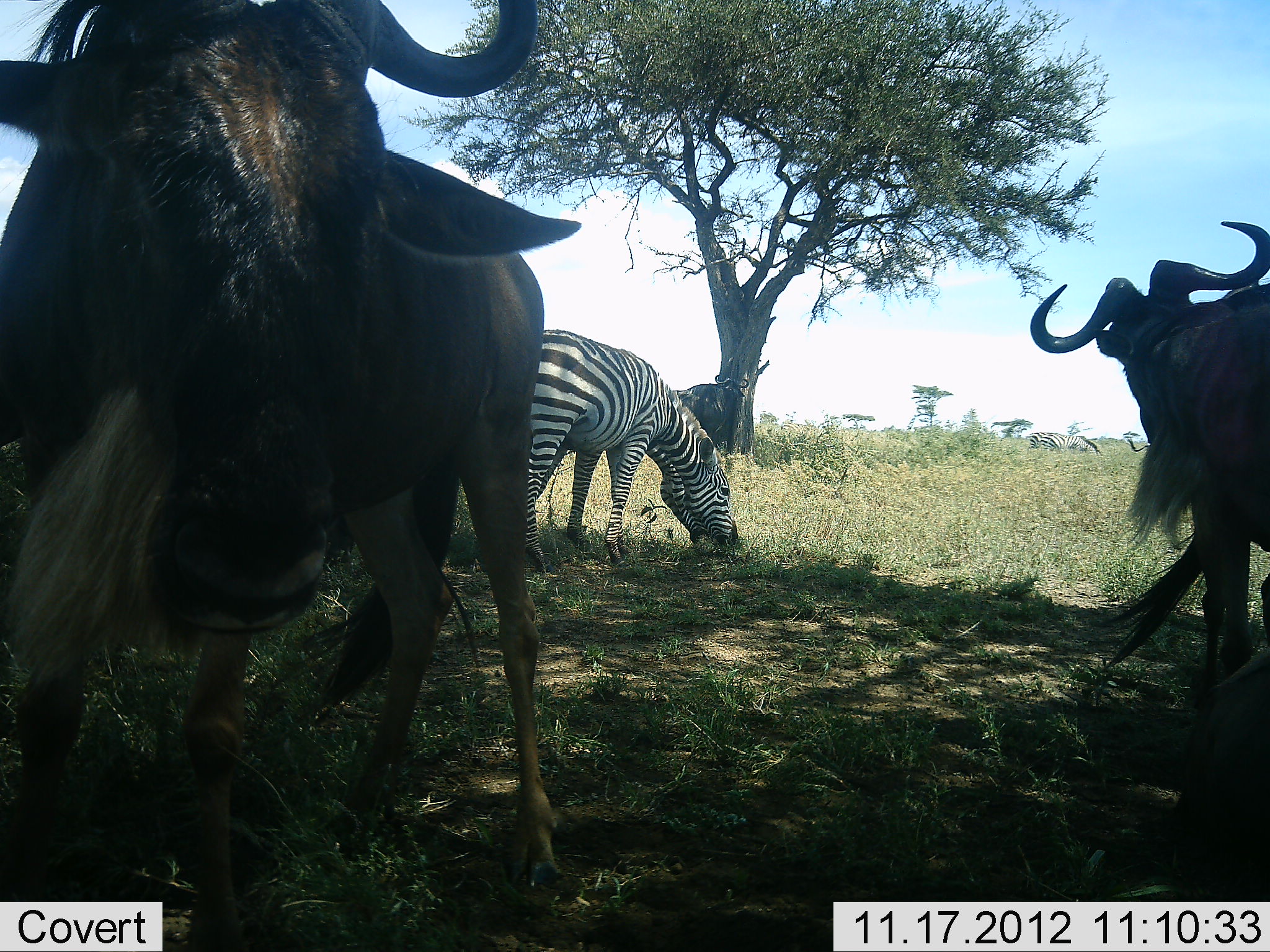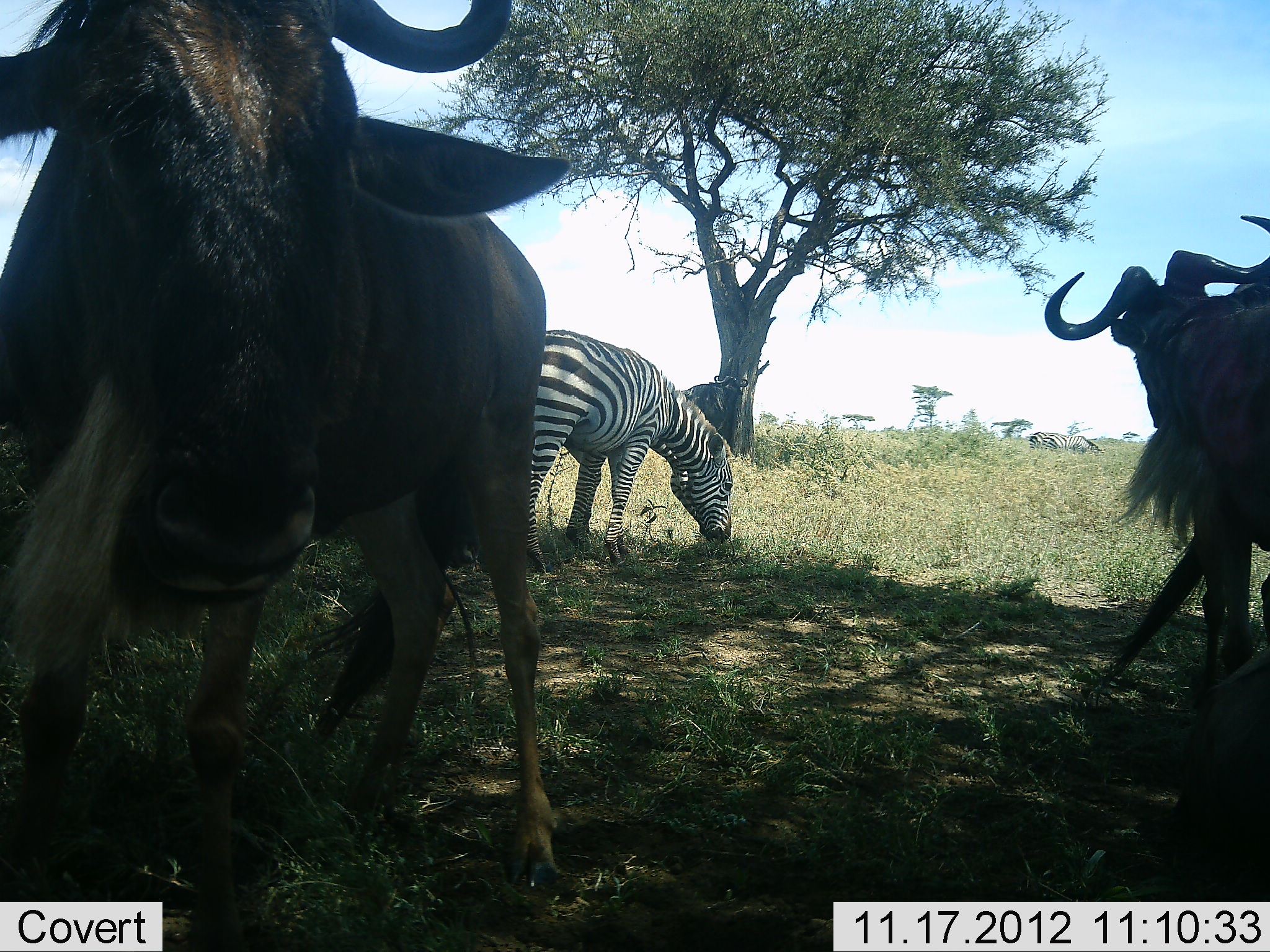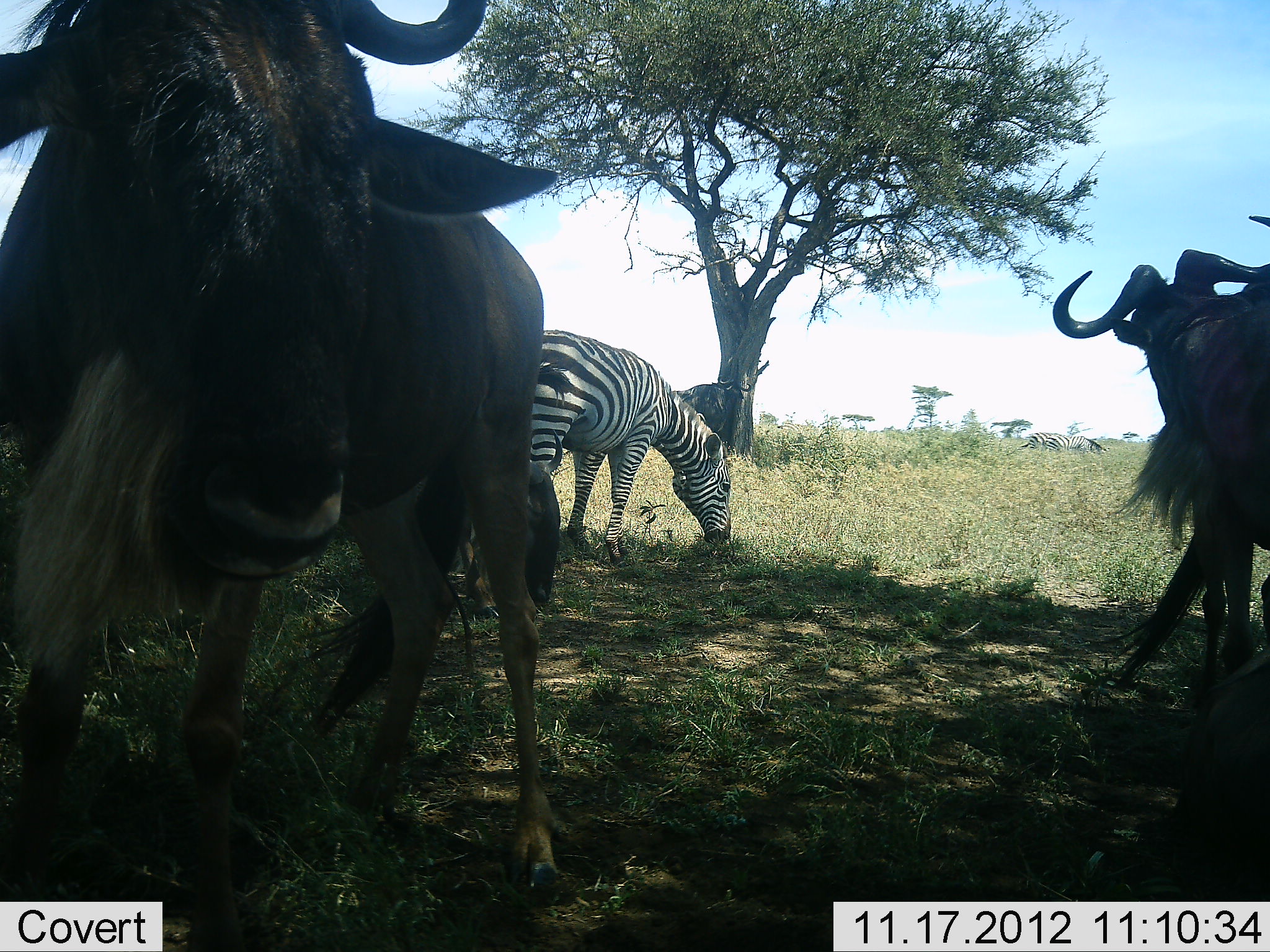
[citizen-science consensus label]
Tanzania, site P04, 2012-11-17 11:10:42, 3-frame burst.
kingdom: Animalia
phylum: Chordata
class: Mammalia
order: Artiodactyla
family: Bovidae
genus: Connochaetes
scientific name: Connochaetes taurinus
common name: blue wildebeest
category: wildebeest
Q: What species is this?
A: Wildebeest (blue wildebeest) (Connochaetes taurinus).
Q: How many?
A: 3.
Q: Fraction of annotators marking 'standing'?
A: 90%.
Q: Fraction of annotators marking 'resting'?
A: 10%.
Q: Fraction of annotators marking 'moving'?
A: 20%.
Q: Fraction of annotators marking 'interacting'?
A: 10%.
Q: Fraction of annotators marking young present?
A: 0%.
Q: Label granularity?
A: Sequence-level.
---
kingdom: Animalia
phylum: Chordata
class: Mammalia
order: Perissodactyla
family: Equidae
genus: Equus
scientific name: Equus quagga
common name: plains zebra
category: zebra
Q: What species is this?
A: Zebra (plains zebra) (Equus quagga).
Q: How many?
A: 2.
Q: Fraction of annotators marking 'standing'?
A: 10%.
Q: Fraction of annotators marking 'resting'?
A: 0%.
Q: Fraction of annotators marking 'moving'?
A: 0%.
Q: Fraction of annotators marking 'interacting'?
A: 0%.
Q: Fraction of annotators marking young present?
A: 0%.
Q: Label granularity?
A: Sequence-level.